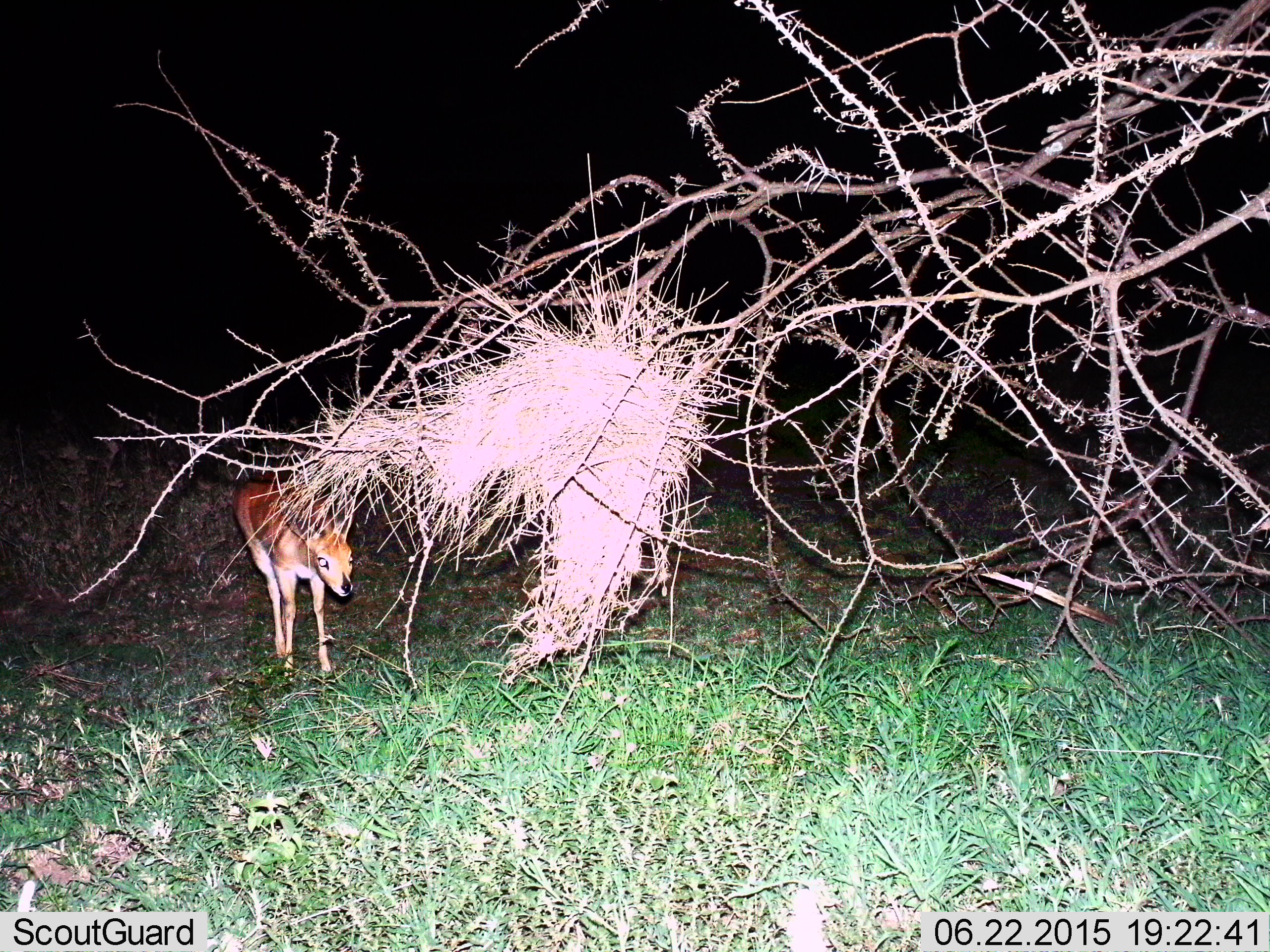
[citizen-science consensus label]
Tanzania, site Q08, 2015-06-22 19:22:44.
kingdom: Animalia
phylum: Chordata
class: Mammalia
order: Artiodactyla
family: Bovidae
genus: Cephalophus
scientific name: Cephalophus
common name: duiker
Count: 1.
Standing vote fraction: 83%.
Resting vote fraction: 0%.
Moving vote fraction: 17%.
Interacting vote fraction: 0%.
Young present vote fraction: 0%.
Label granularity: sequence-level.